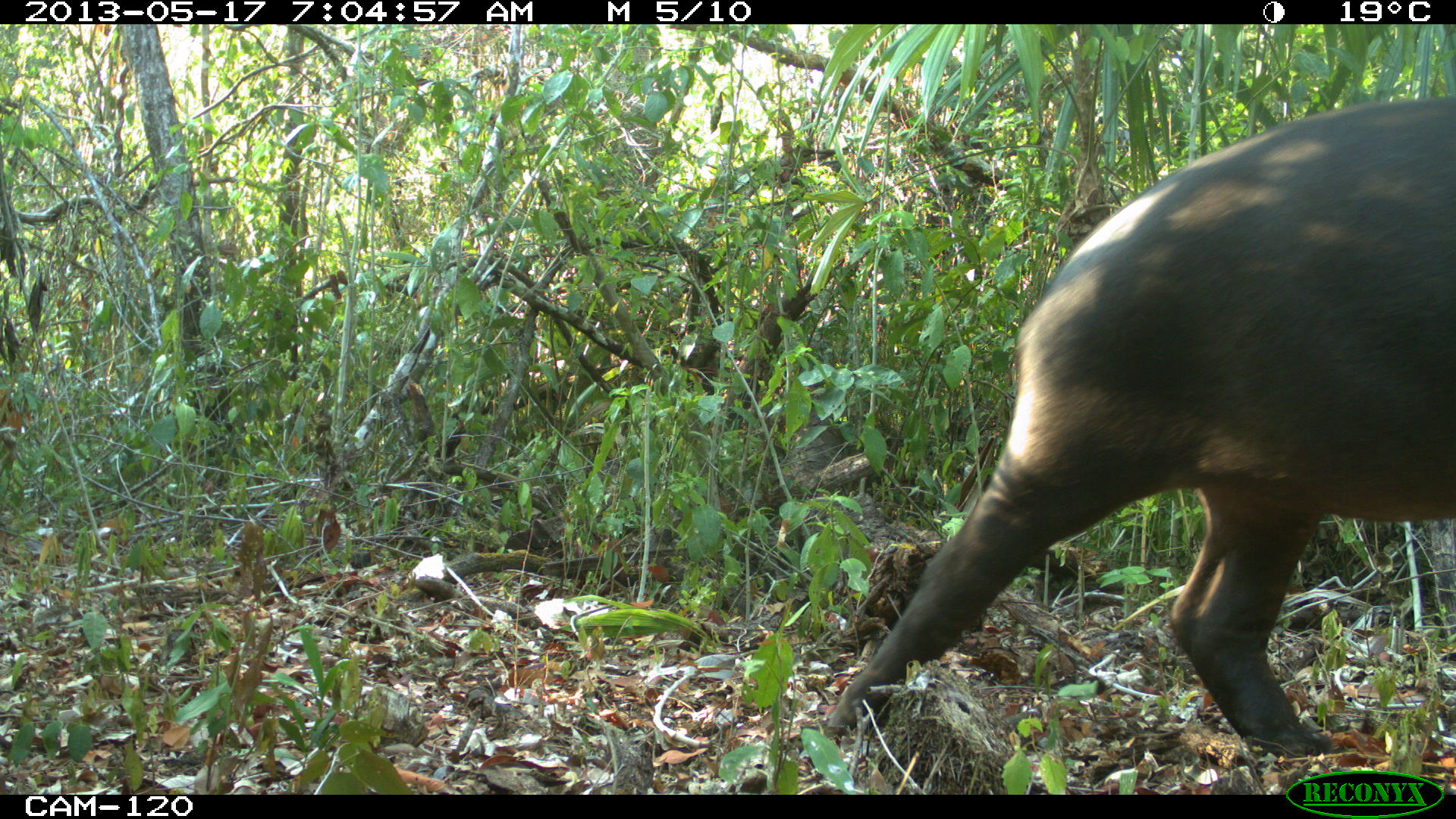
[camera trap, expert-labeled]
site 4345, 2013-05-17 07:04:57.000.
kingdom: Animalia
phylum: Chordata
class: Mammalia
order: Perissodactyla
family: Tapiridae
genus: Tapirus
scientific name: Tapirus bairdii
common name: baird's tapir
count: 1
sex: female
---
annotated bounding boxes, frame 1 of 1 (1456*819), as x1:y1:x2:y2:
tapirus bairdii: 817:94:1456:759